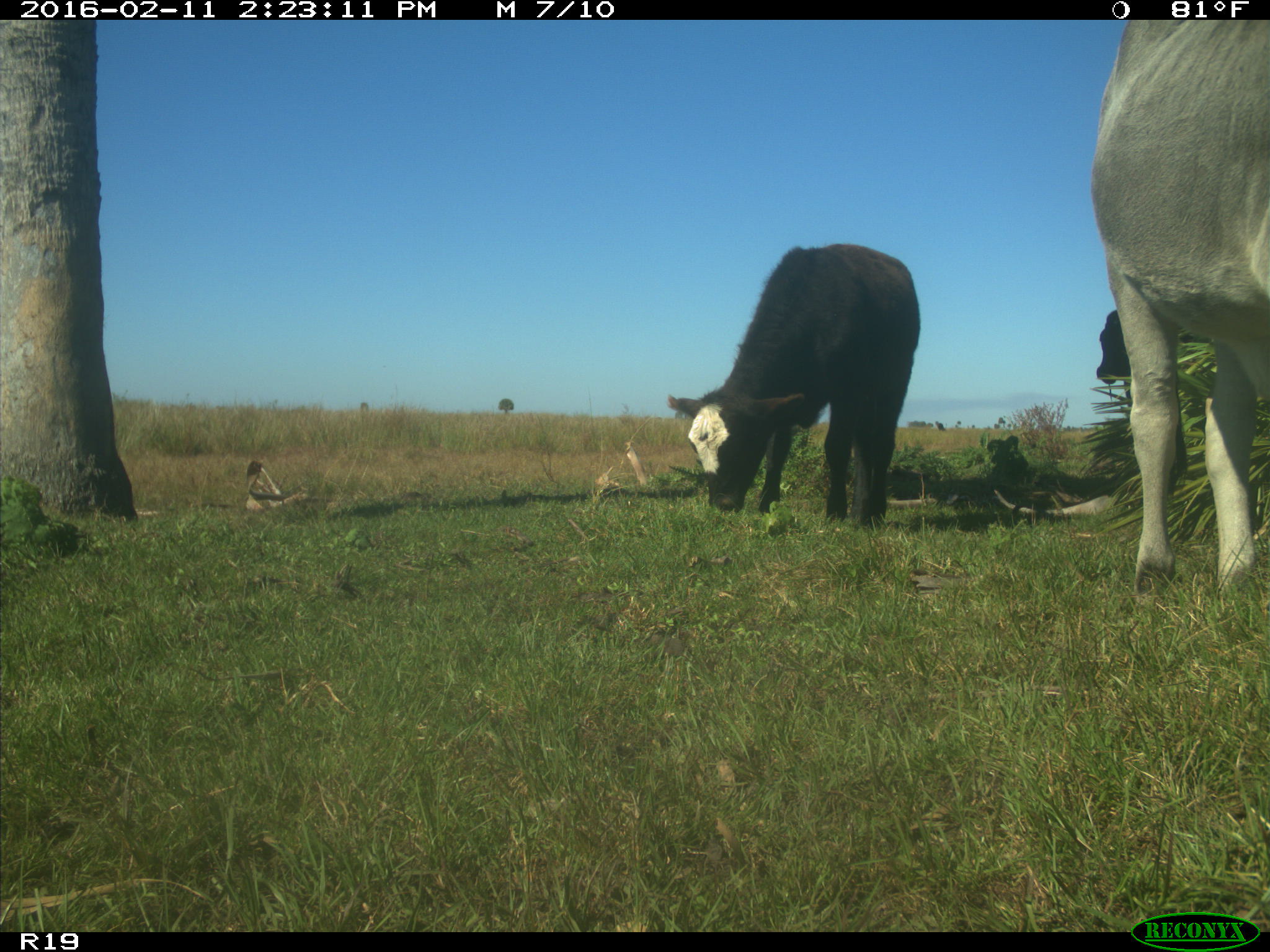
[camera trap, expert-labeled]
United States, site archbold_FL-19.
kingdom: Animalia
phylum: Chordata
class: Mammalia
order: Artiodactyla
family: Bovidae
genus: Bos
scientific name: Bos taurus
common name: domestic cow